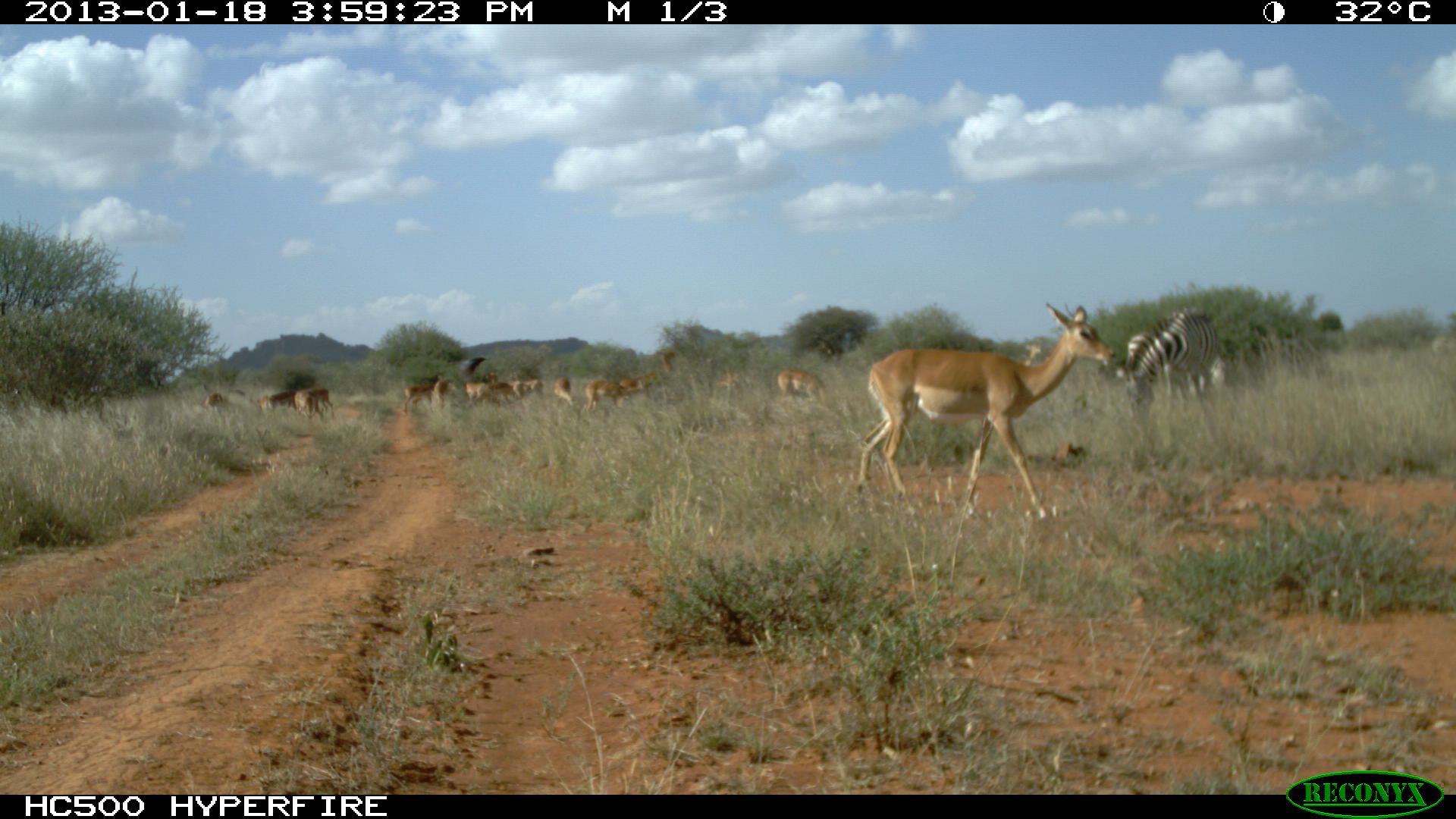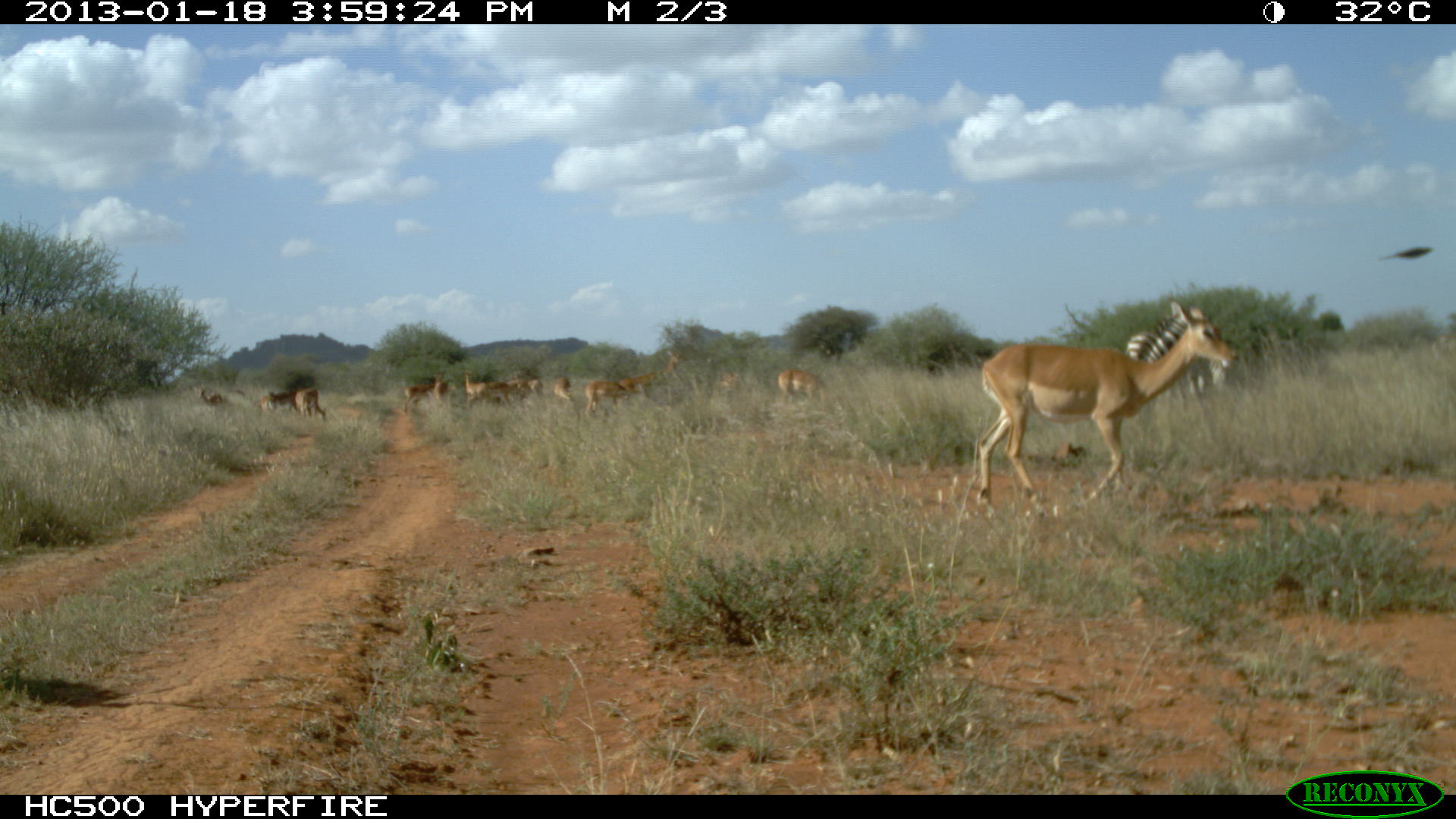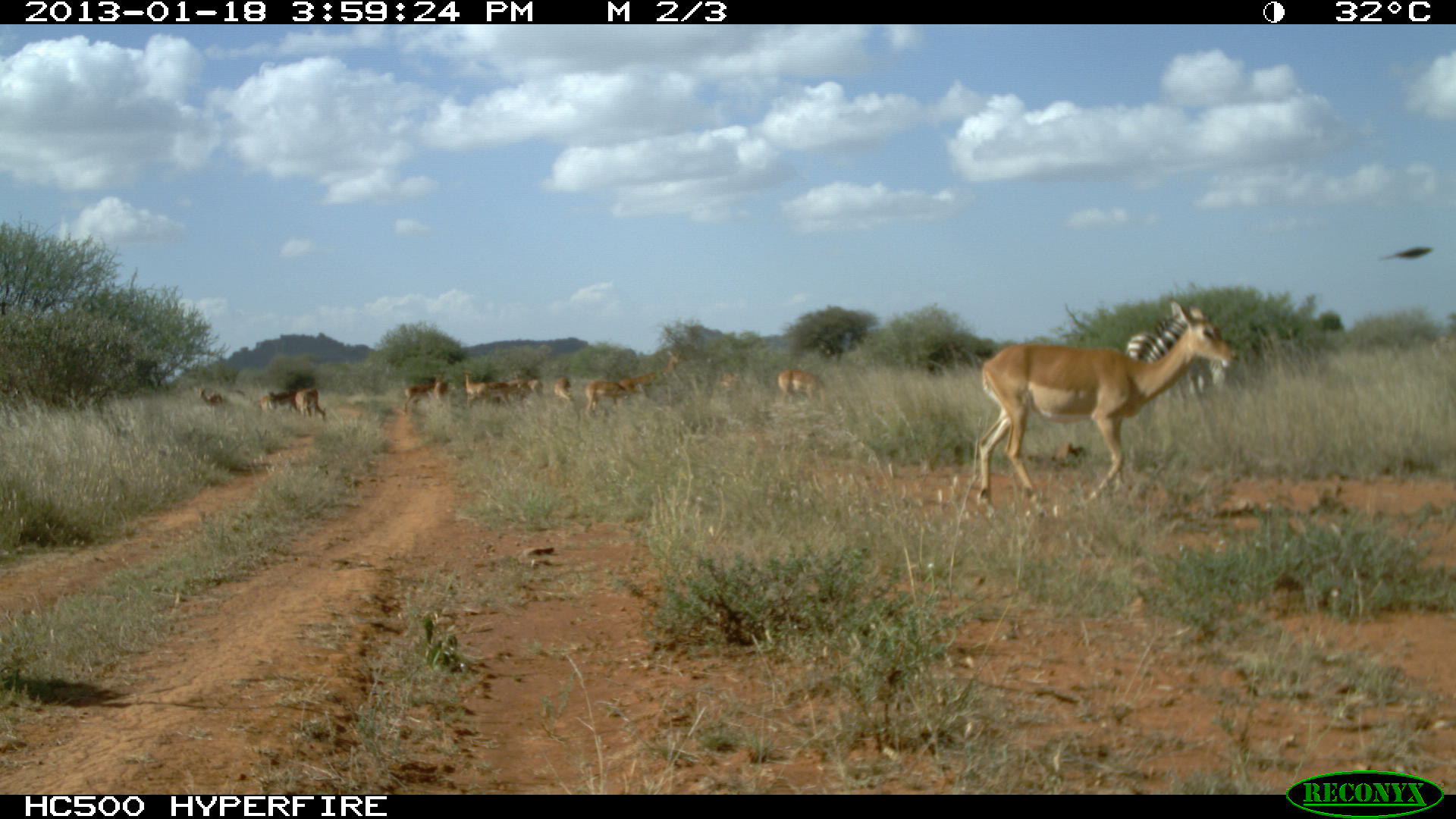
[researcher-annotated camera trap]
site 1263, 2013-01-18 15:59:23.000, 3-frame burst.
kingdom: Animalia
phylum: Chordata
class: Mammalia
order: Artiodactyla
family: Bovidae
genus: Aepyceros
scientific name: Aepyceros melampus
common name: impala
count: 14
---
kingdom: Animalia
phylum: Chordata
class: Mammalia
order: Perissodactyla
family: Equidae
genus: Equus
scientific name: Equus quagga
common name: plains zebra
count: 3